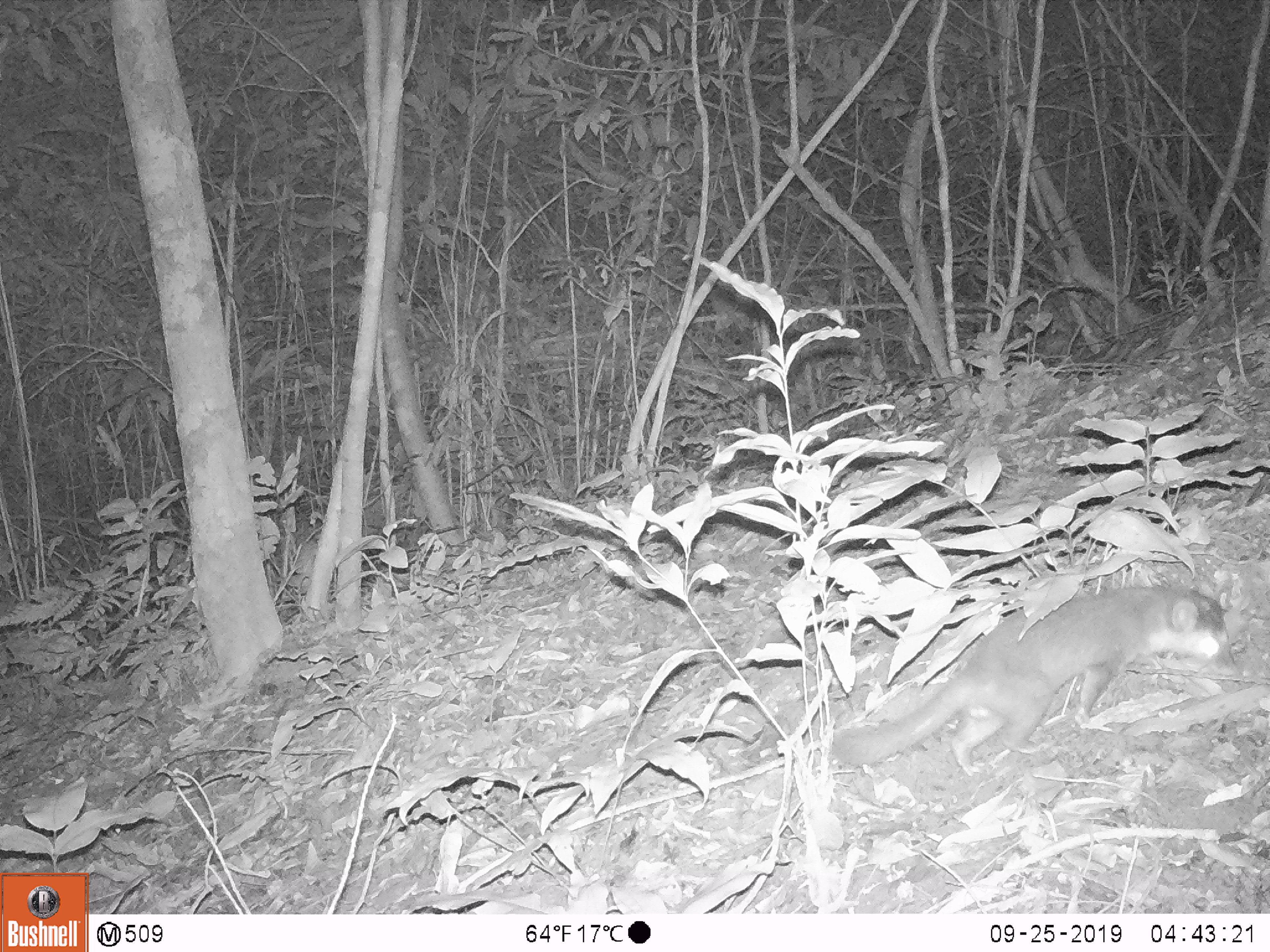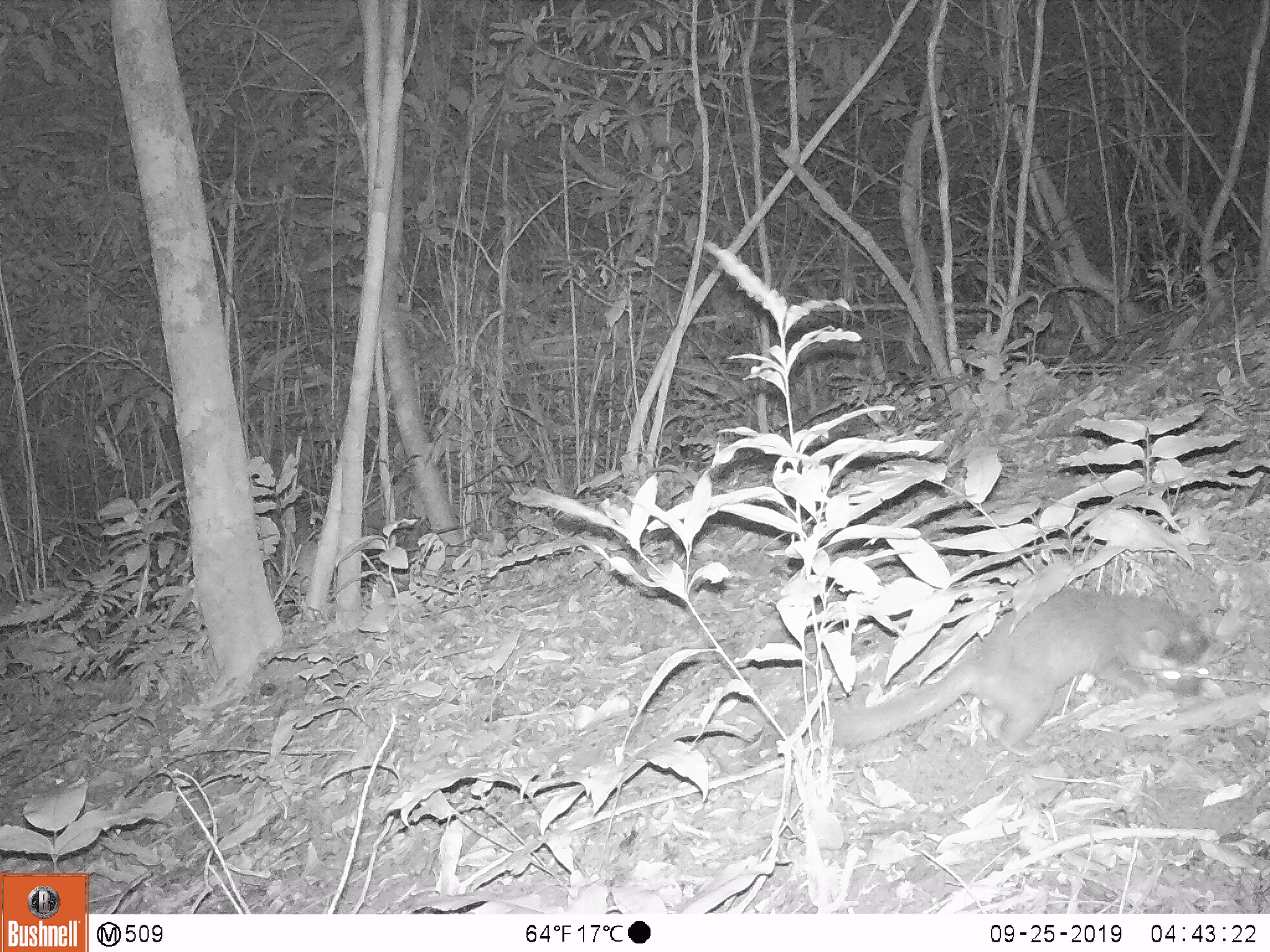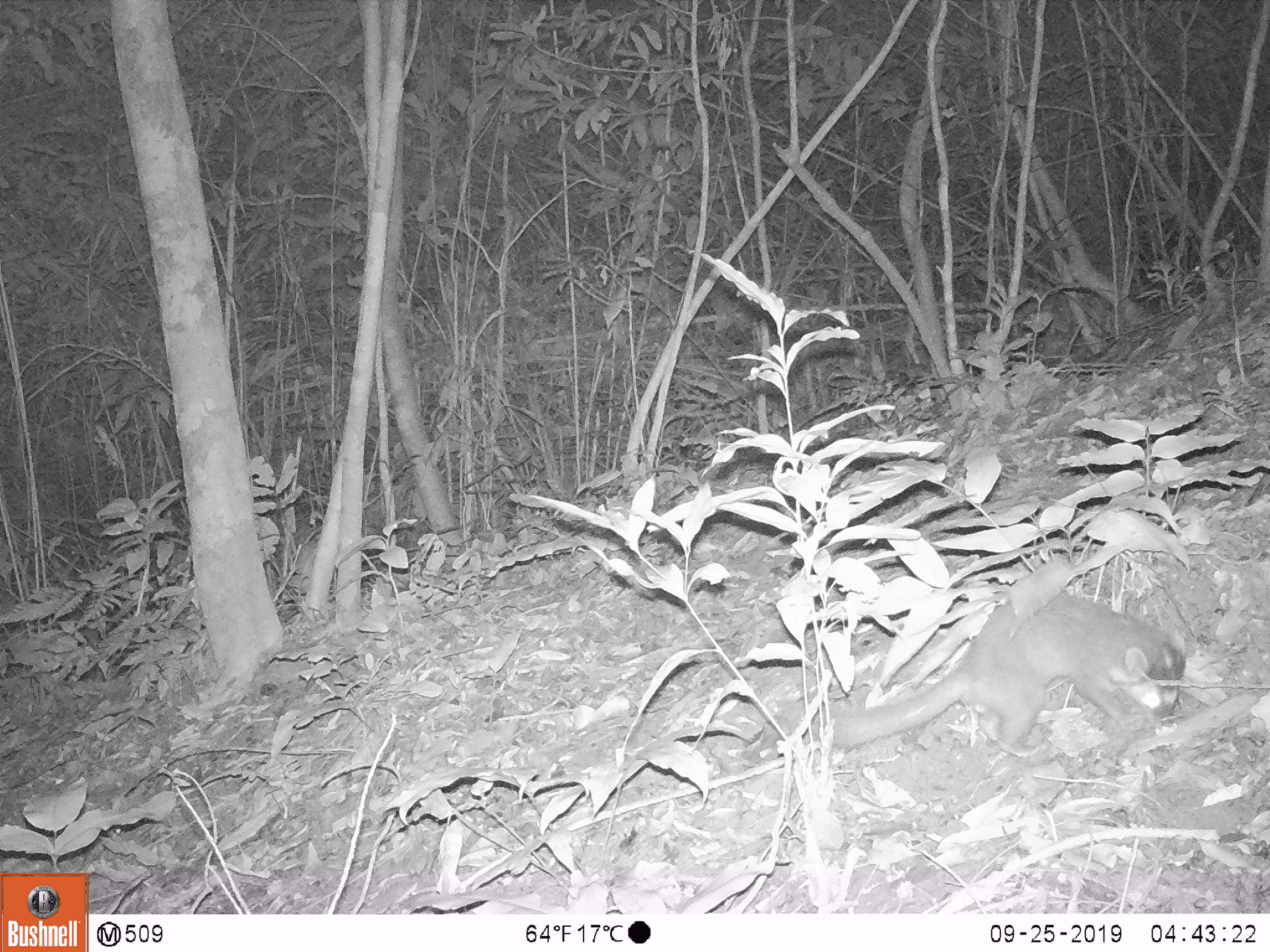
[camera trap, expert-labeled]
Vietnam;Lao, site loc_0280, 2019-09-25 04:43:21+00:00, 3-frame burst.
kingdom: Animalia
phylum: Chordata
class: Mammalia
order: Carnivora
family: Mustelidae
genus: Melogale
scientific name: Melogale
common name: ferret badger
Ferret badger (Melogale). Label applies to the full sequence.